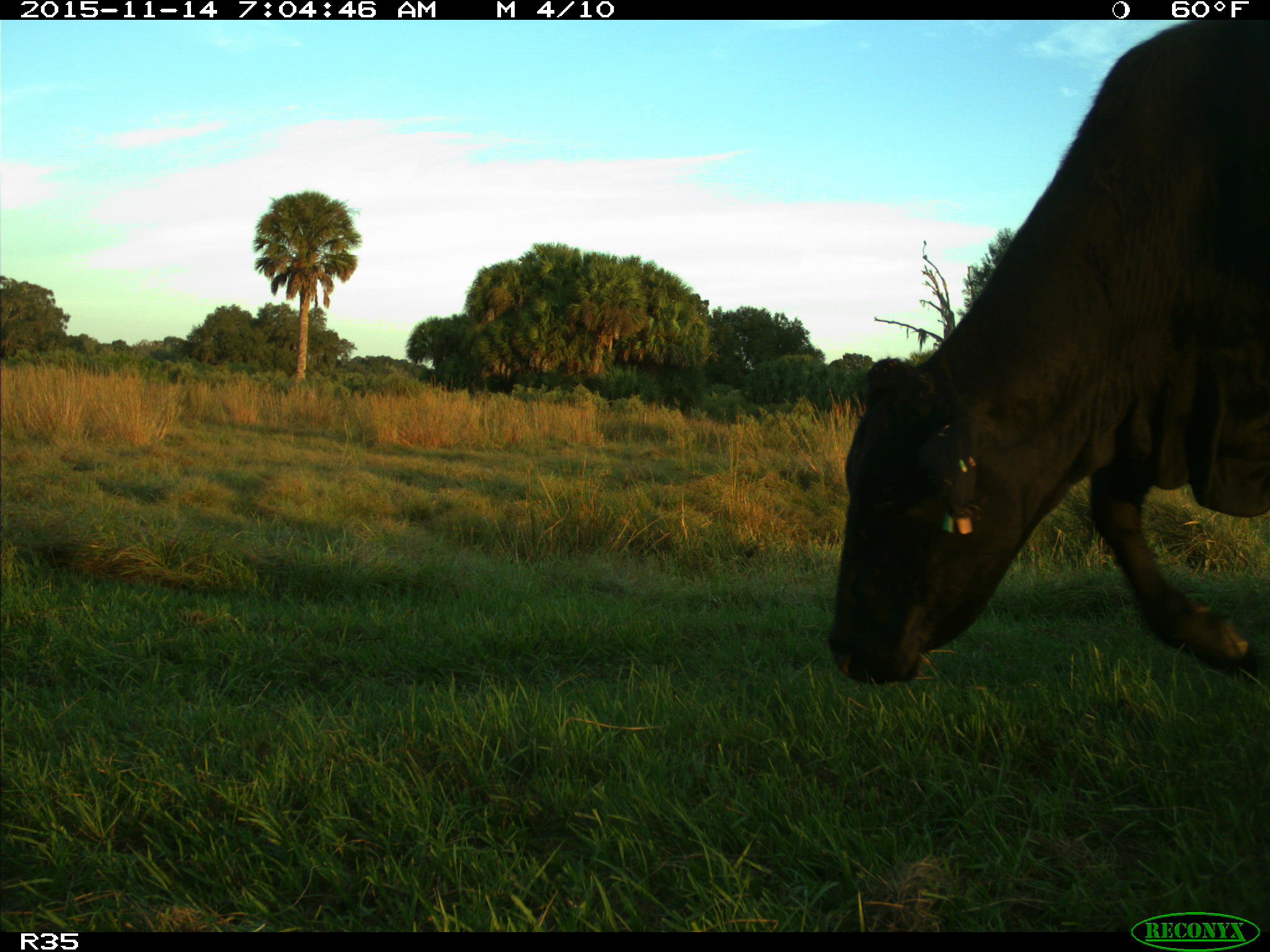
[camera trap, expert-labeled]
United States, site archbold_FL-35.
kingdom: Animalia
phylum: Chordata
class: Mammalia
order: Artiodactyla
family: Bovidae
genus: Bos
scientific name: Bos taurus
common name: domestic cow